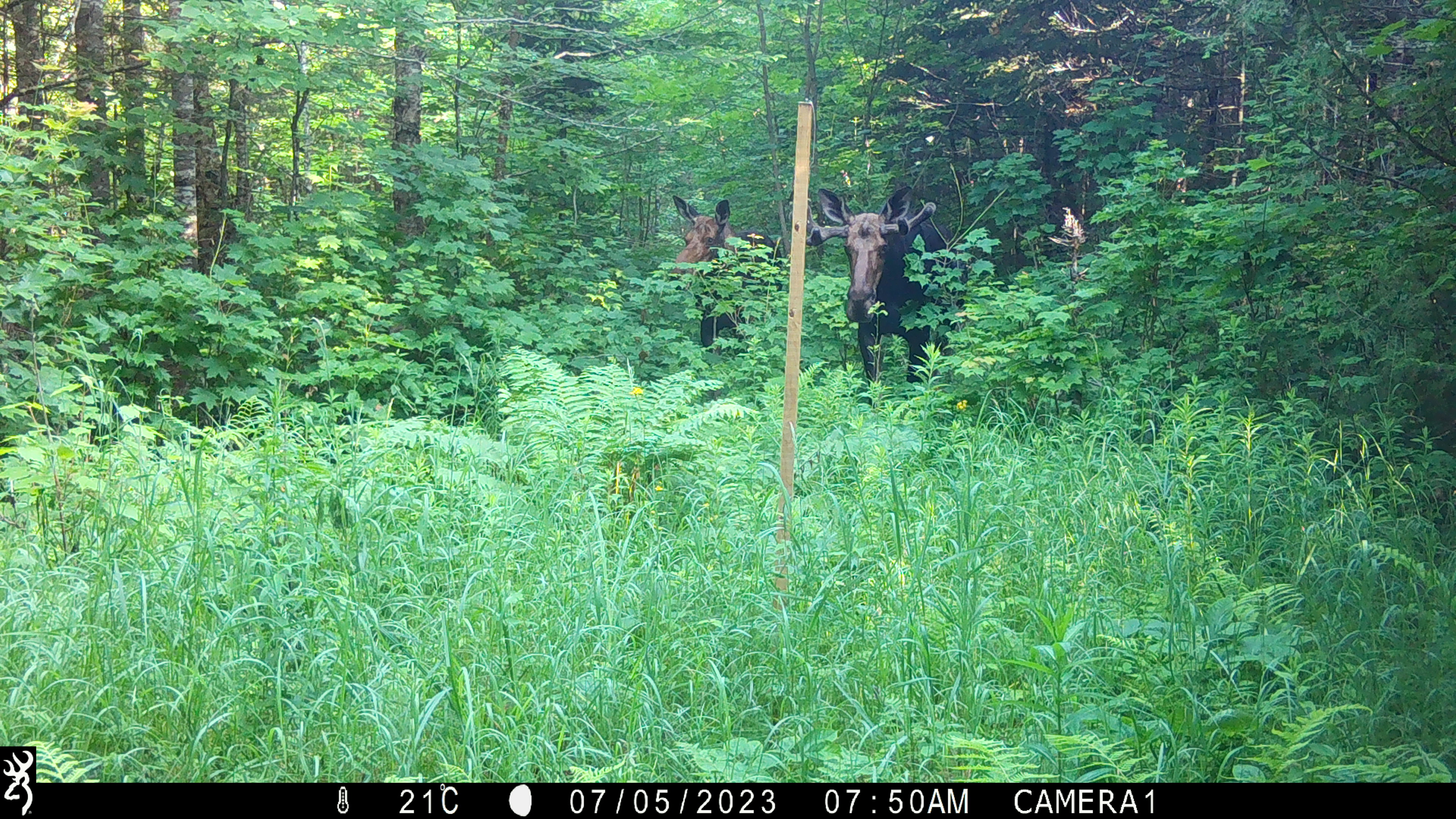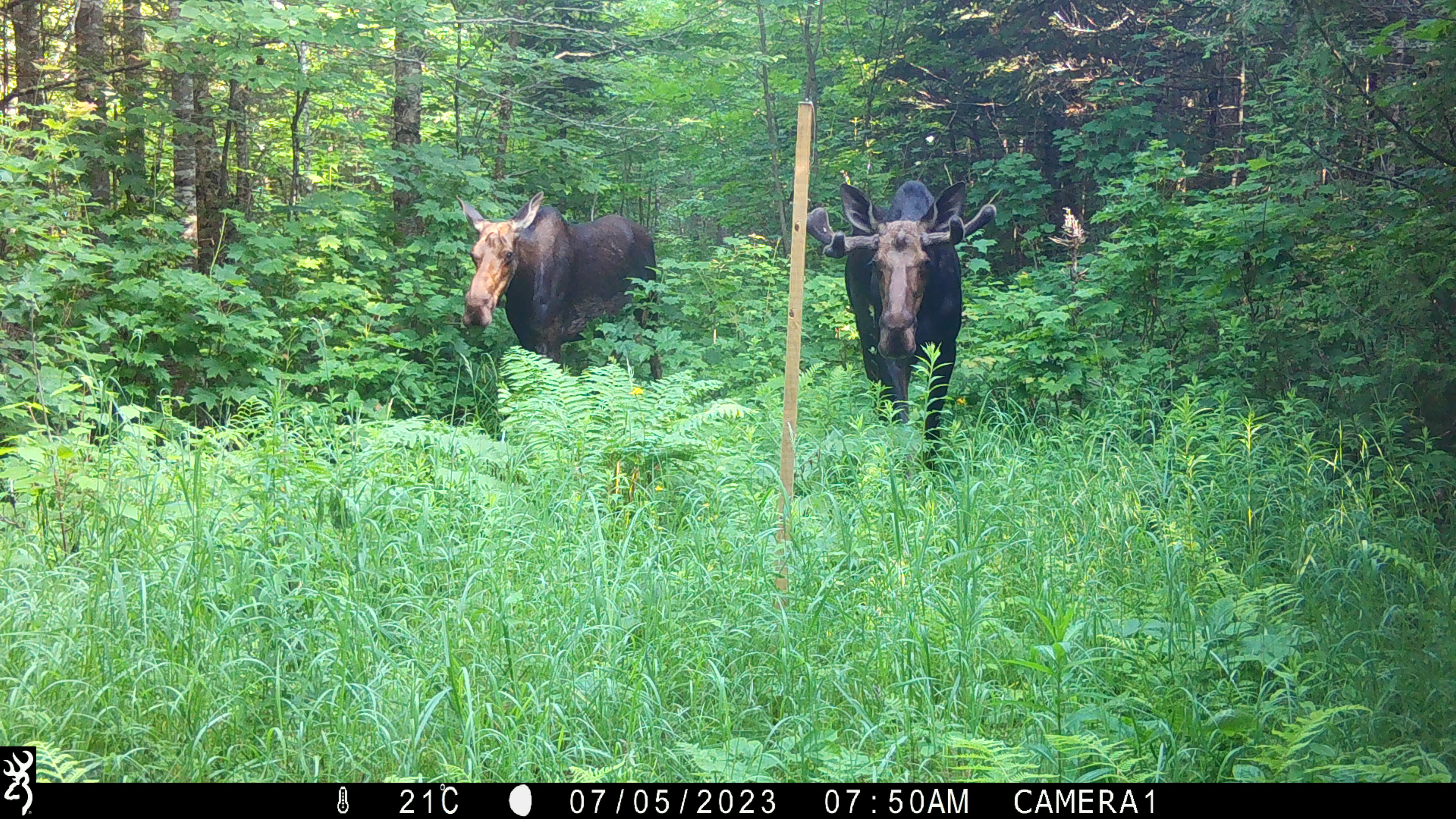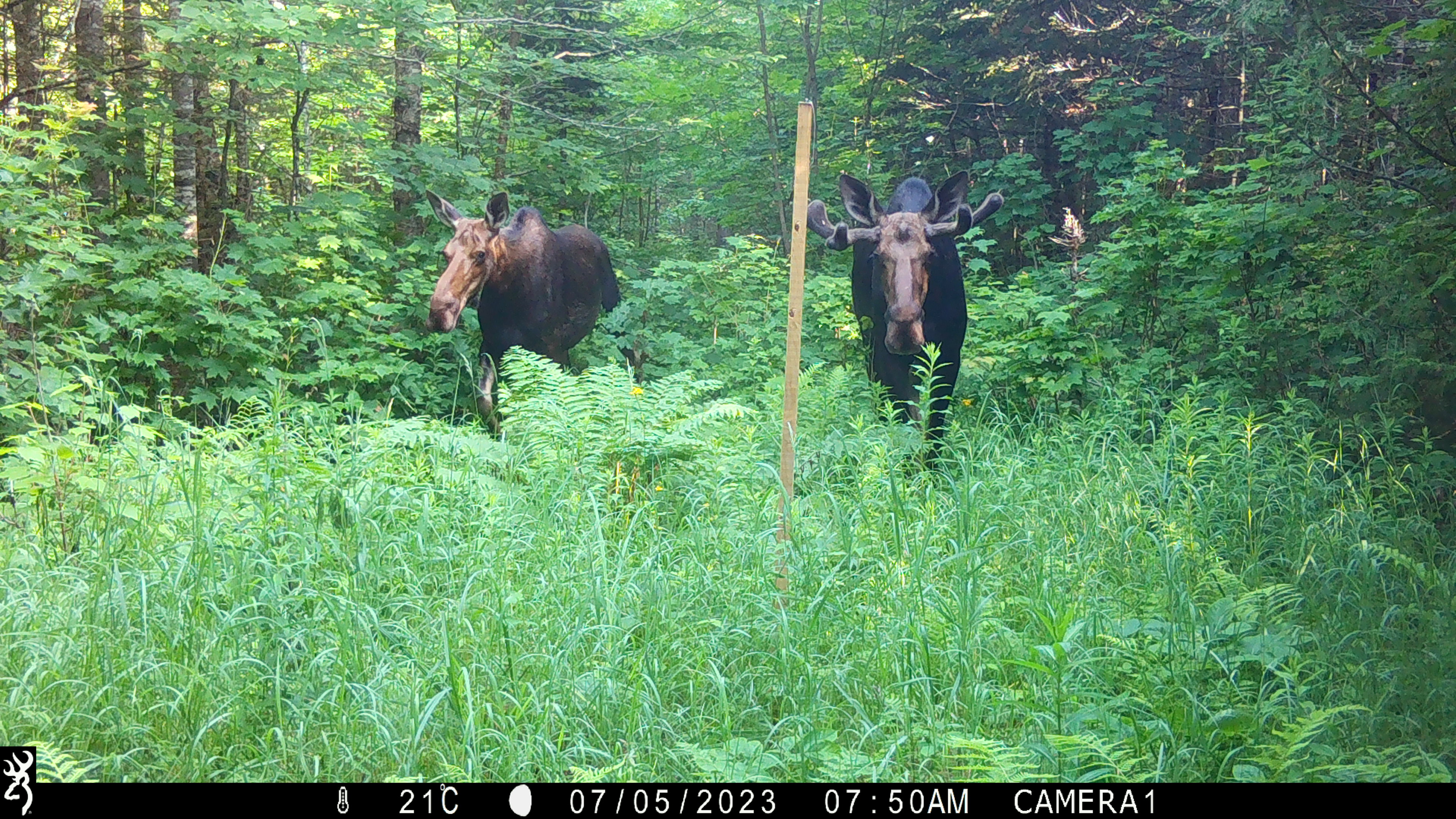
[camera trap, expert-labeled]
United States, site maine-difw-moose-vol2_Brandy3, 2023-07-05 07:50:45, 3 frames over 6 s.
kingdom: Animalia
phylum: Chordata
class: Mammalia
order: Artiodactyla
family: Cervidae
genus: Alces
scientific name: Alces alces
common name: moose